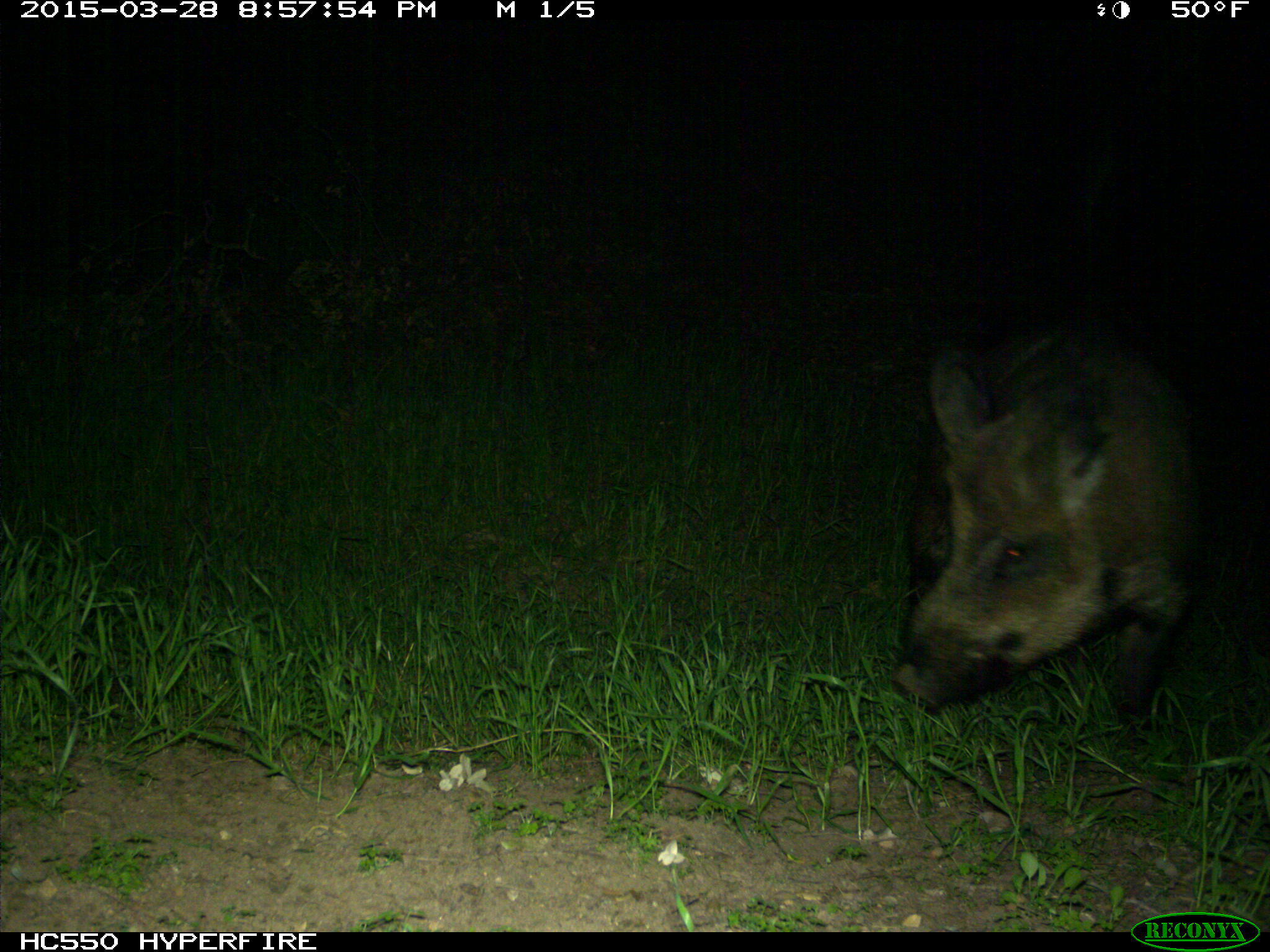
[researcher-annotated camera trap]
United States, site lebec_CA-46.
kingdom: Animalia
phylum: Chordata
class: Mammalia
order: Artiodactyla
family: Suidae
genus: Sus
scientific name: Sus scrofa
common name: wild boar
Sus scrofa (wild boar).